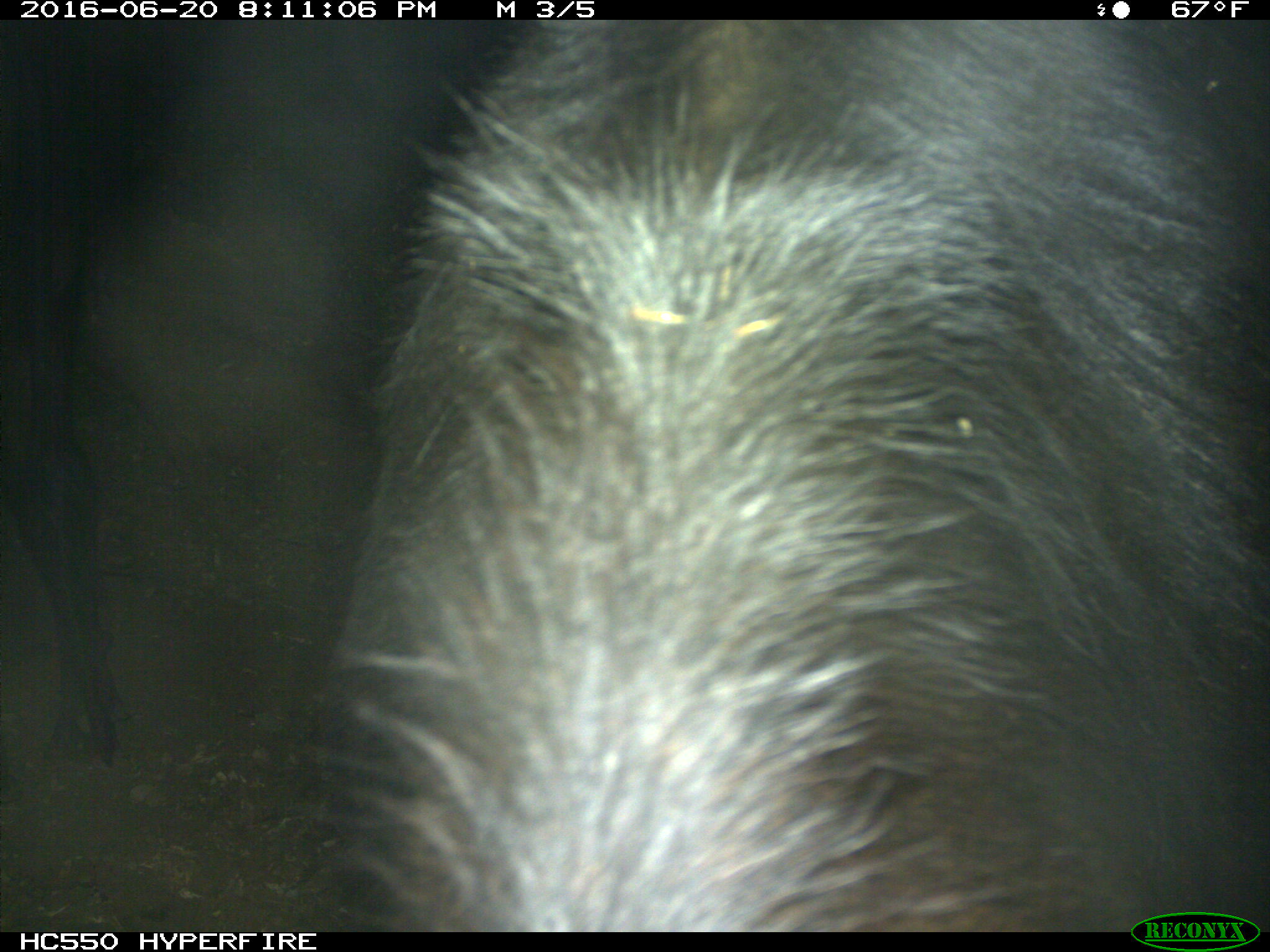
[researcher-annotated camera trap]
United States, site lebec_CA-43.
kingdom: Animalia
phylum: Chordata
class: Mammalia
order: Artiodactyla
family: Bovidae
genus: Bos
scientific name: Bos taurus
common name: domestic cow